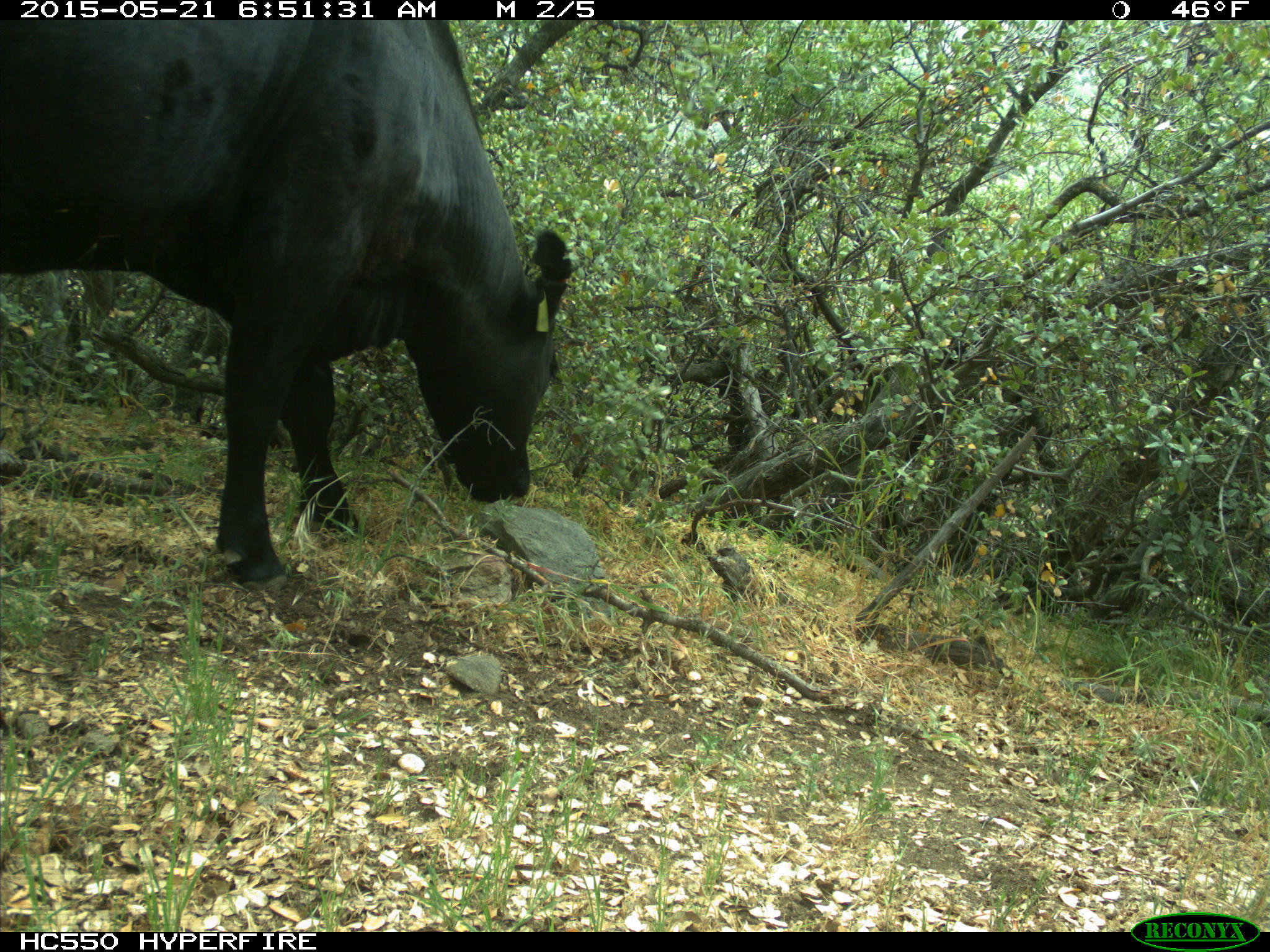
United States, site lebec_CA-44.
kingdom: Animalia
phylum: Chordata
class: Mammalia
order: Artiodactyla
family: Bovidae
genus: Bos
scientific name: Bos taurus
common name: domestic cow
Bos taurus (domestic cow).